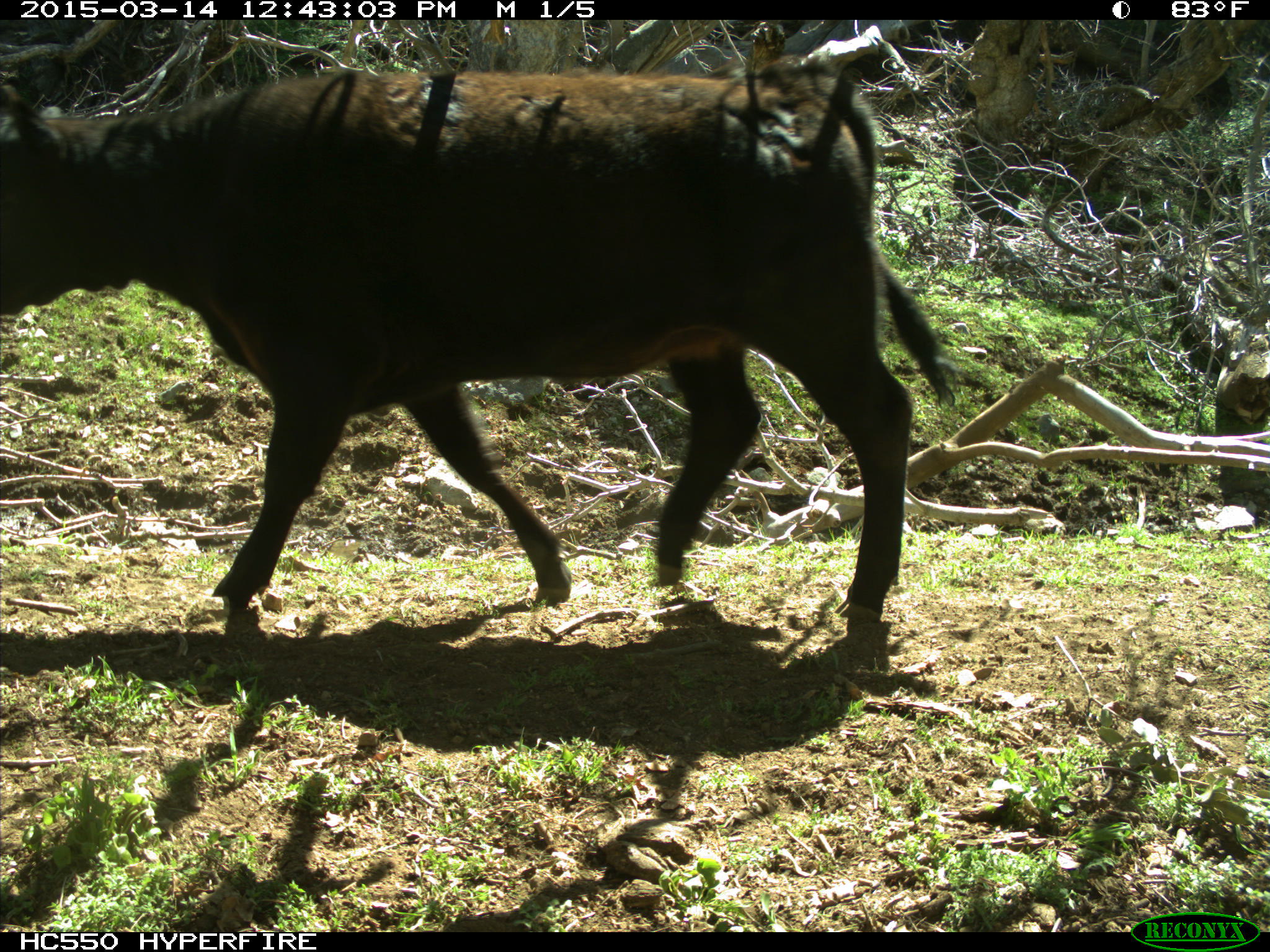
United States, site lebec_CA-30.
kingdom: Animalia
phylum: Chordata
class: Mammalia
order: Artiodactyla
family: Bovidae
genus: Bos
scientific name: Bos taurus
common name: domestic cow